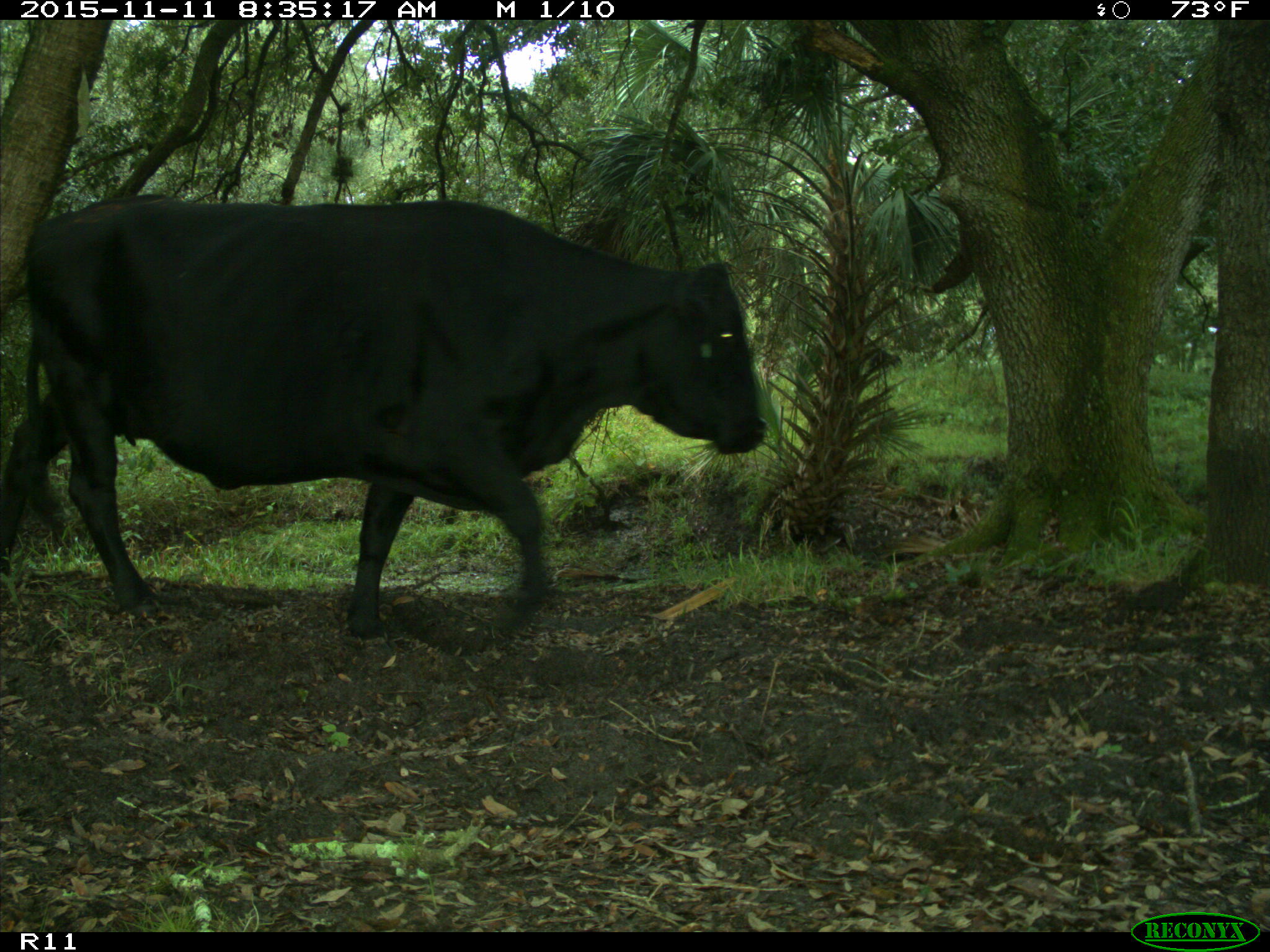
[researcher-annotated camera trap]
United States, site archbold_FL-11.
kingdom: Animalia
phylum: Chordata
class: Mammalia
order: Artiodactyla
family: Bovidae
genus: Bos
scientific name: Bos taurus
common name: domestic cow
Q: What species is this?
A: Bos taurus (domestic cow).